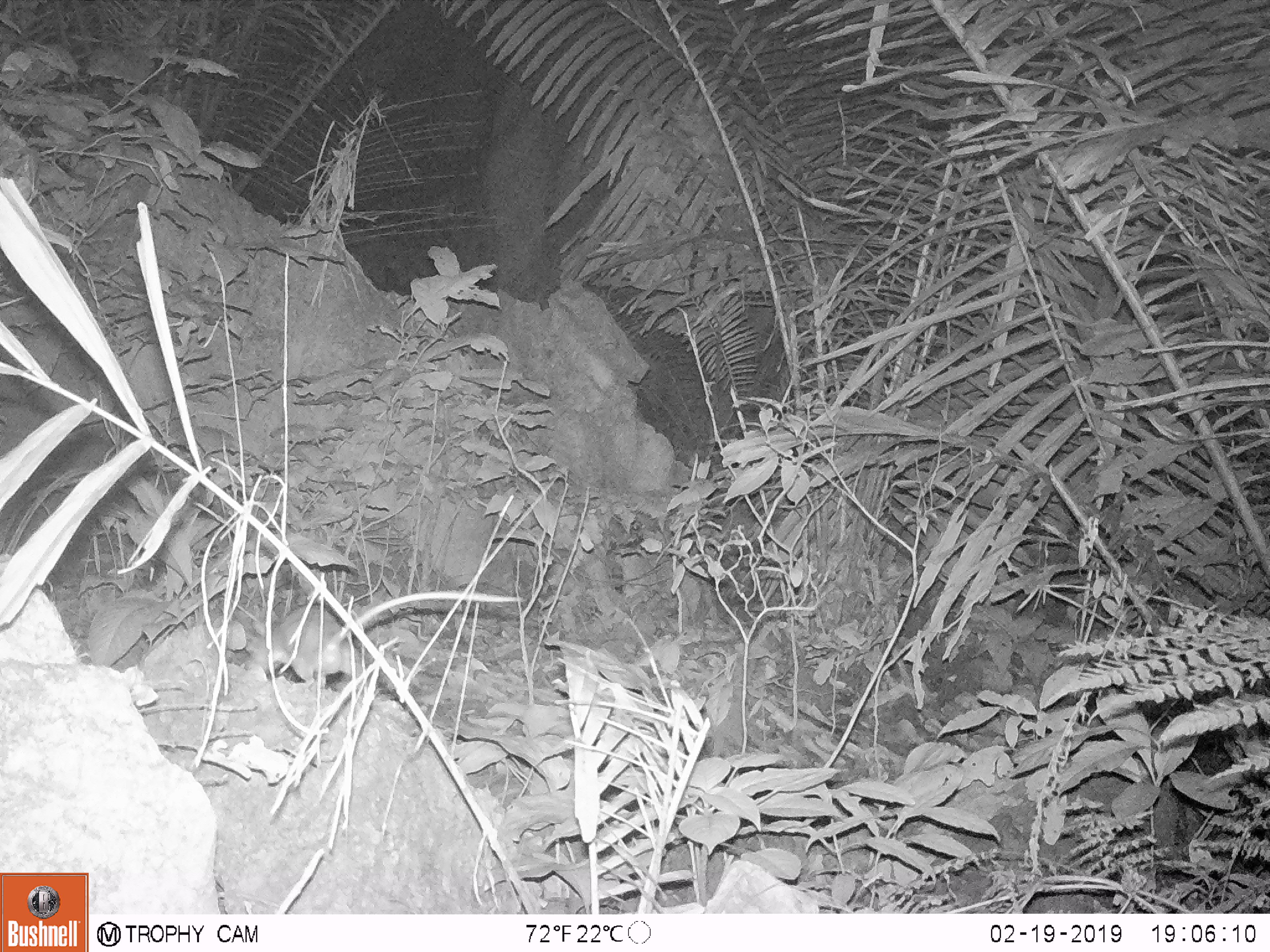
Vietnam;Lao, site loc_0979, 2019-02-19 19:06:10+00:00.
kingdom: Animalia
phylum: Chordata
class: Mammalia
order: Rodentia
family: Muridae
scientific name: Muridae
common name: old-world mice and rats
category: unidentified murid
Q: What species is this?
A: Unidentified murid (old-world mice and rats) (Muridae).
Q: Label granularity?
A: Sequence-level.